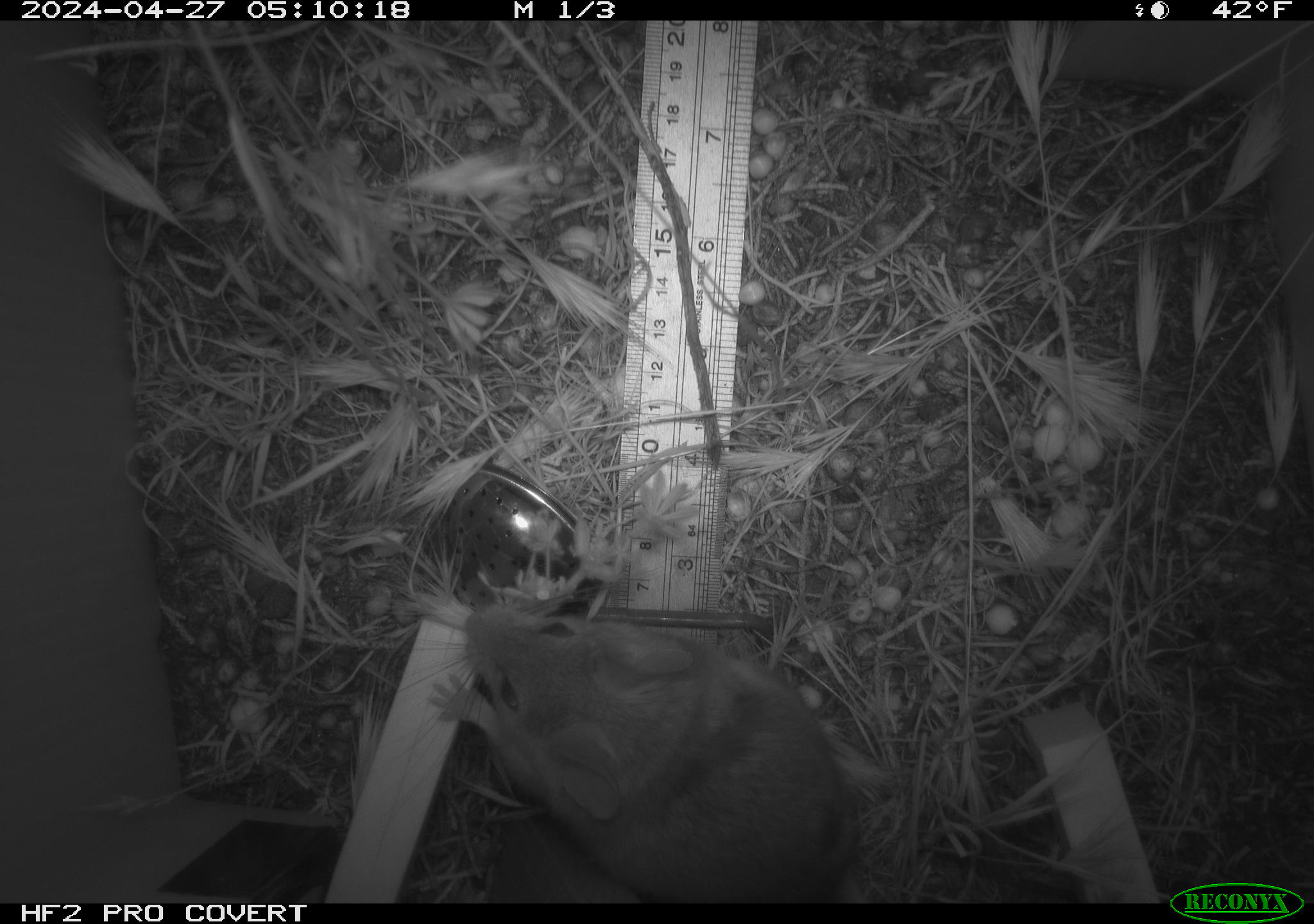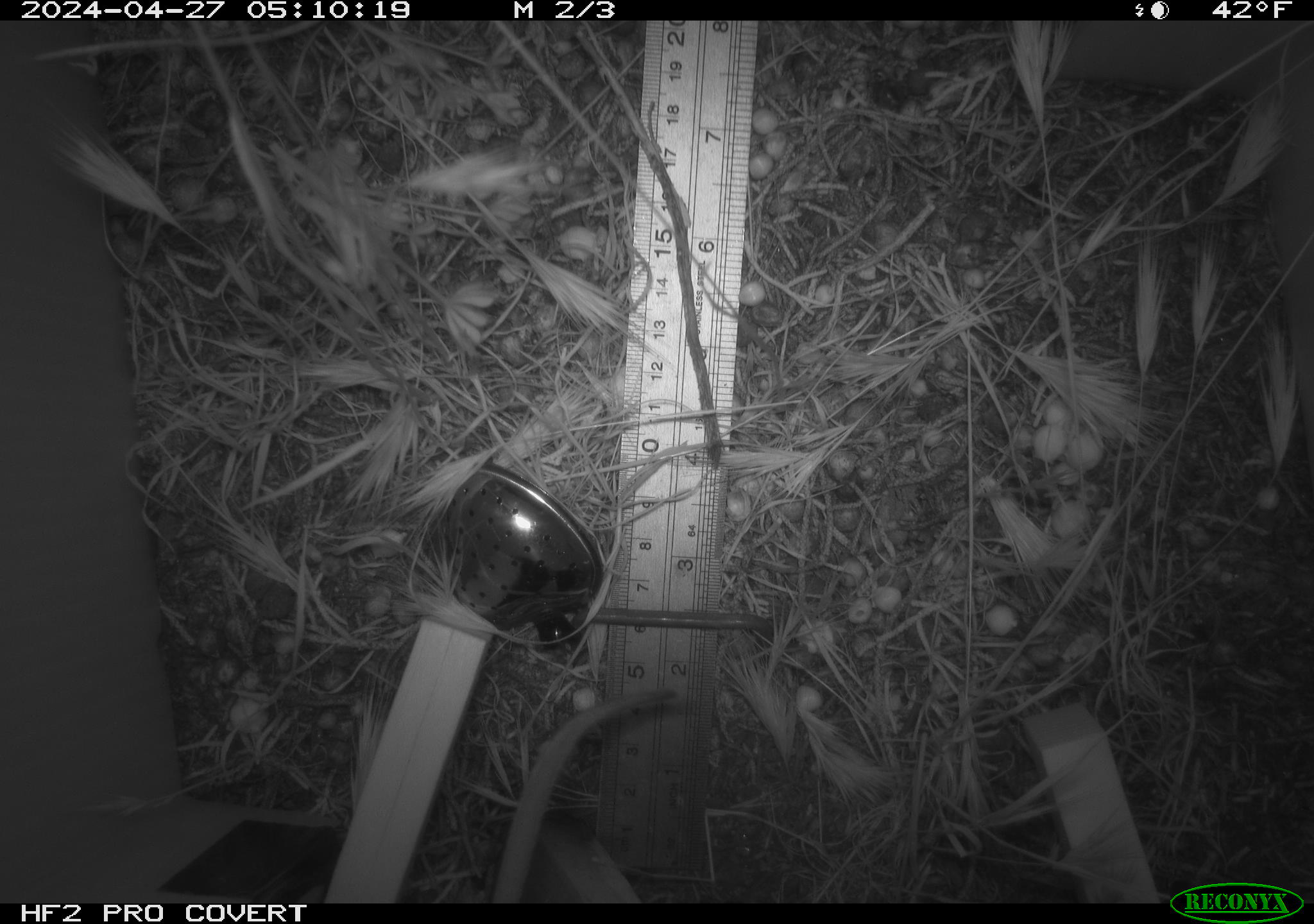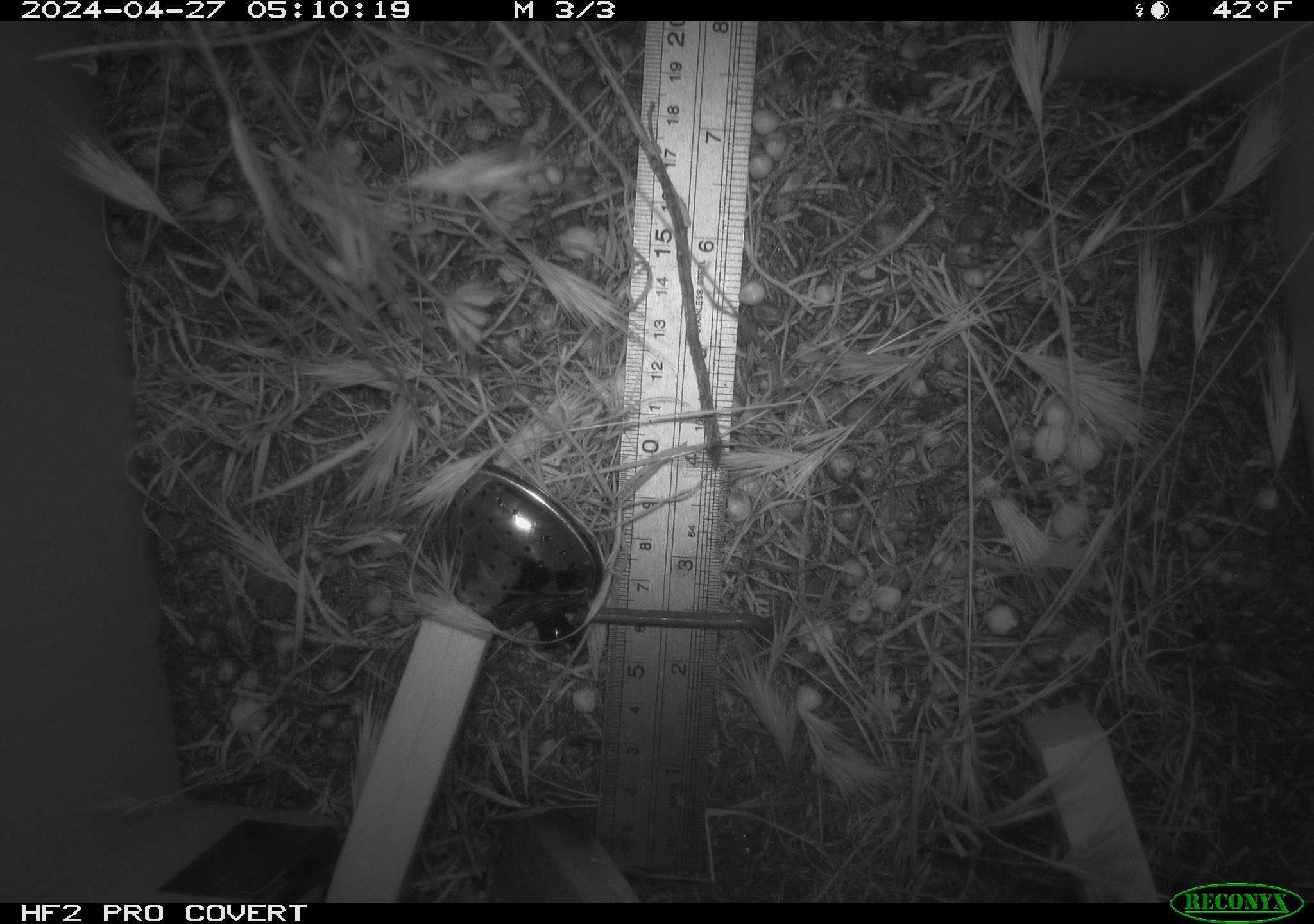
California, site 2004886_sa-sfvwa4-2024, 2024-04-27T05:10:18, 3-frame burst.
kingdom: Animalia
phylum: Chordata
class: Mammalia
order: Rodentia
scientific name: Rodentia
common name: mouse species